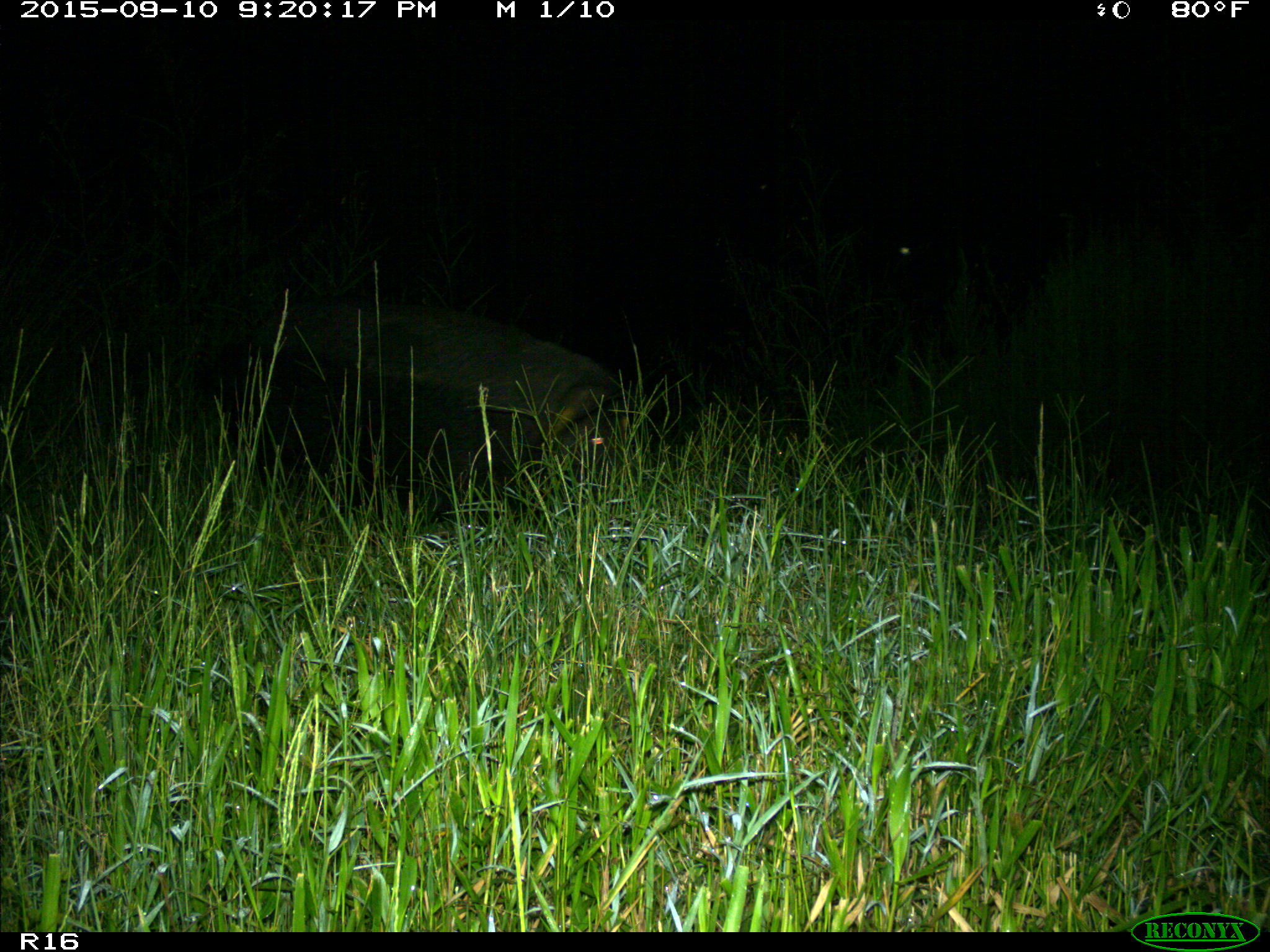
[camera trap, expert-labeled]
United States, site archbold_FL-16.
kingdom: Animalia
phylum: Chordata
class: Mammalia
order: Artiodactyla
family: Suidae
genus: Sus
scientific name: Sus scrofa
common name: wild boar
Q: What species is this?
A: Sus scrofa (wild boar).